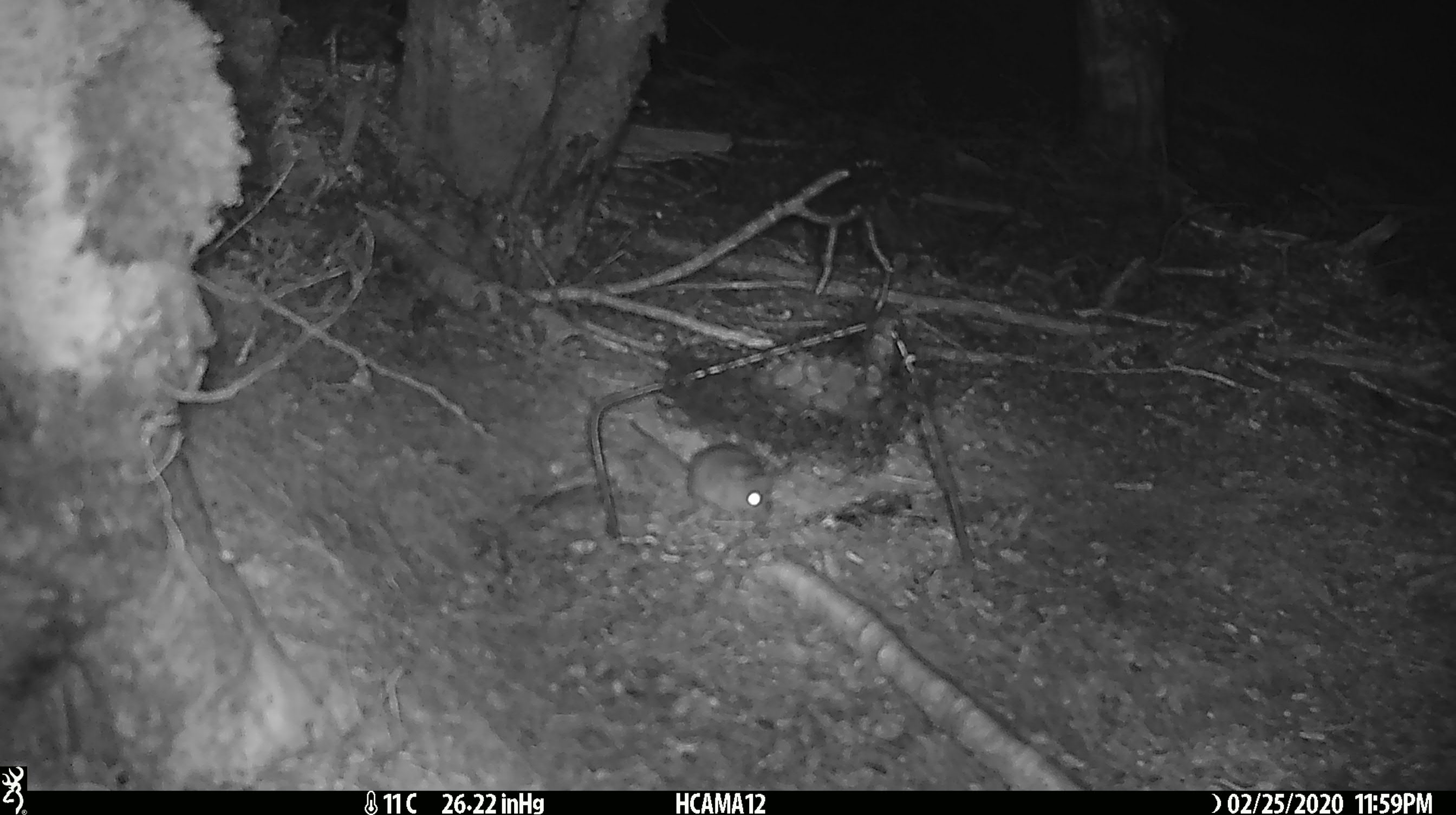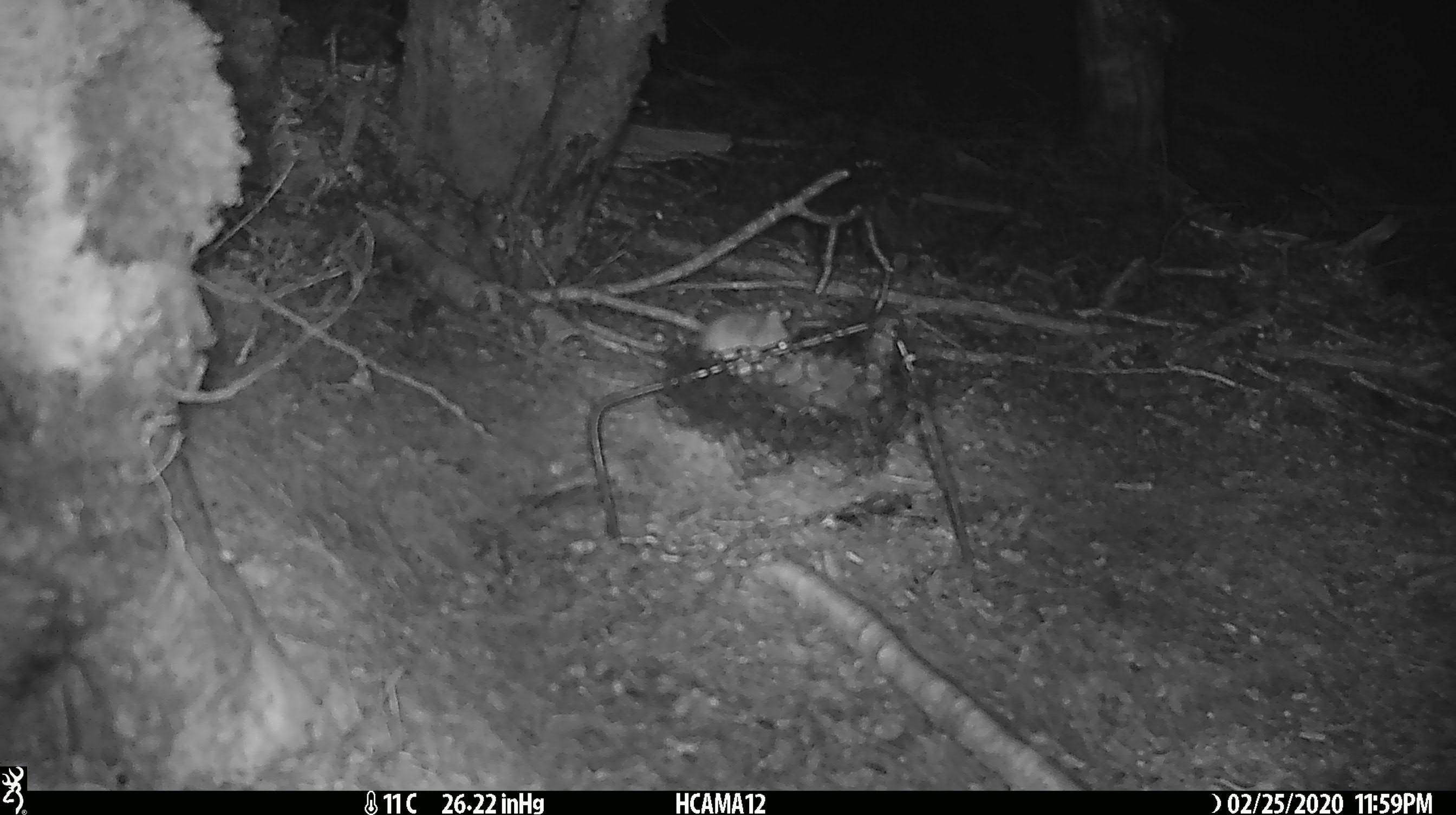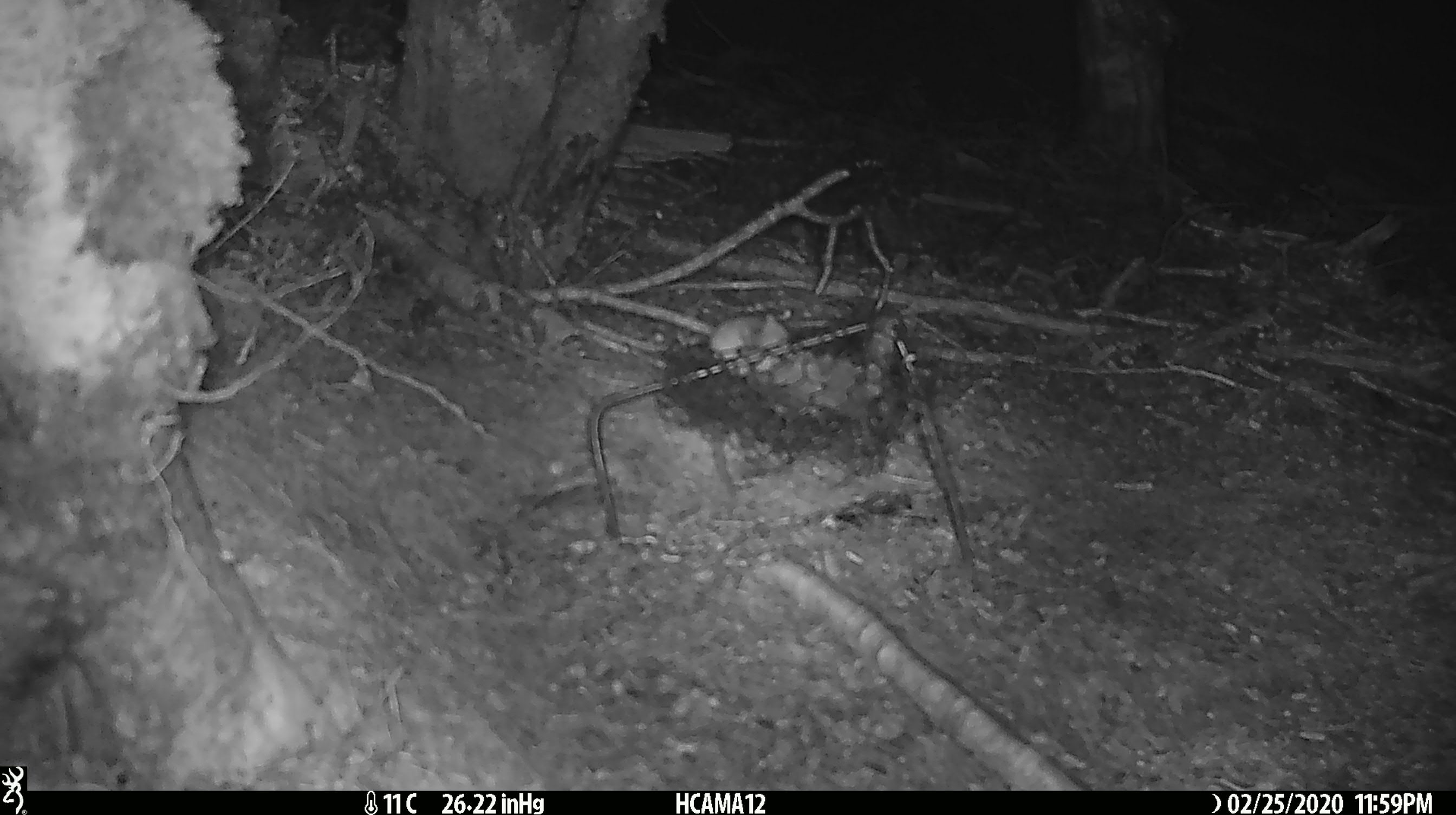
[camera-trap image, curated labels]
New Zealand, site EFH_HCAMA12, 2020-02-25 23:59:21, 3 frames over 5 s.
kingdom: Animalia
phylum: Chordata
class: Mammalia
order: Rodentia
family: Muridae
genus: Mus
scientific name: Mus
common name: mouse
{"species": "mouse (Mus)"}